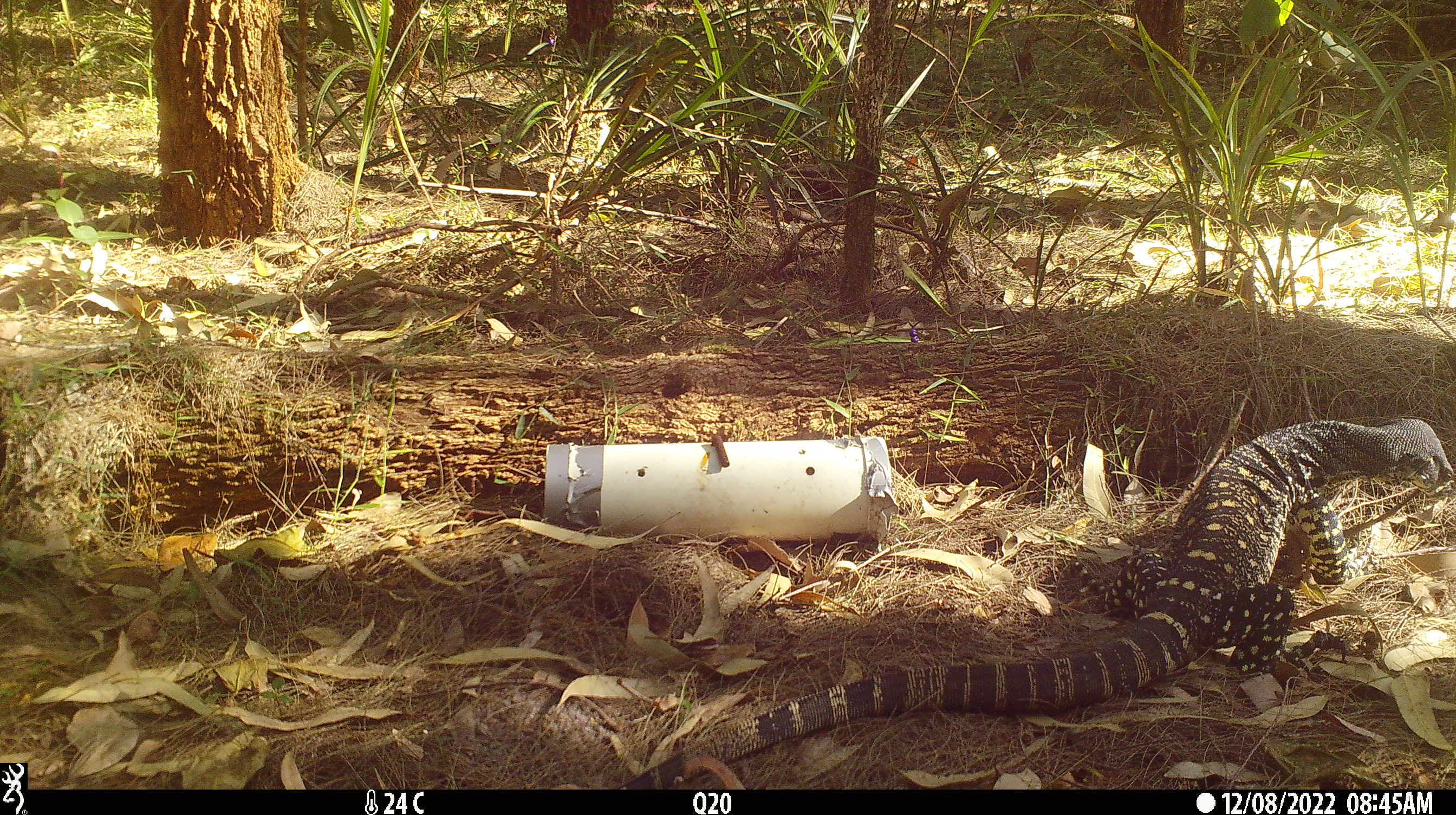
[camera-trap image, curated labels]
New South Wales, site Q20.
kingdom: Animalia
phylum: Chordata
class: Reptilia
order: Squamata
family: Varanidae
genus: Varanus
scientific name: Varanus varius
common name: lace monitor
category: goanna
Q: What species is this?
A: Goanna (lace monitor) (Varanus varius).